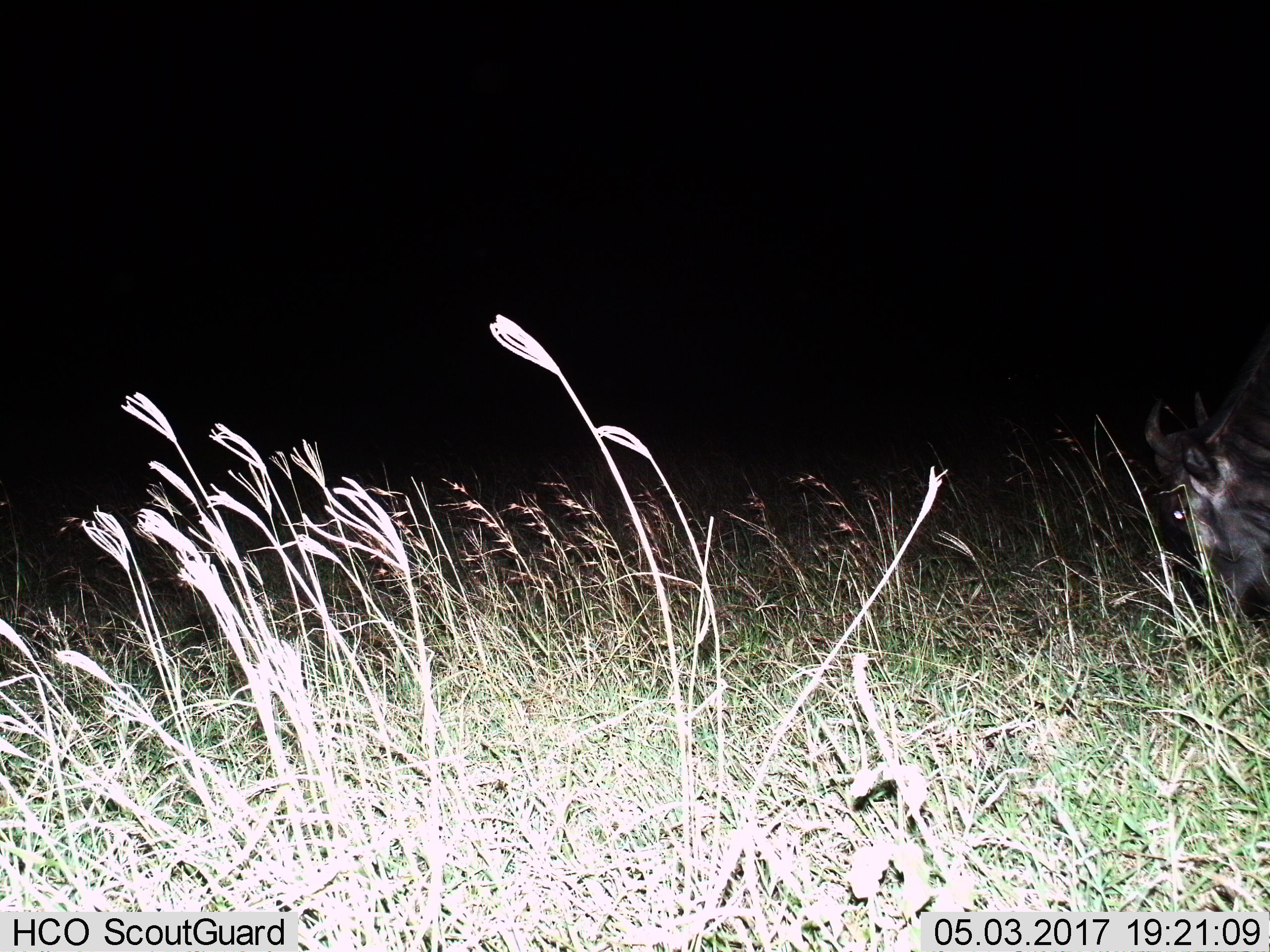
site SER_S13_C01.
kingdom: Animalia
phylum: Chordata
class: Mammalia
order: Artiodactyla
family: Bovidae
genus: Connochaetes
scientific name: Connochaetes taurinus taurinus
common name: blue wildebeest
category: wildebeestblue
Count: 1.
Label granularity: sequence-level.